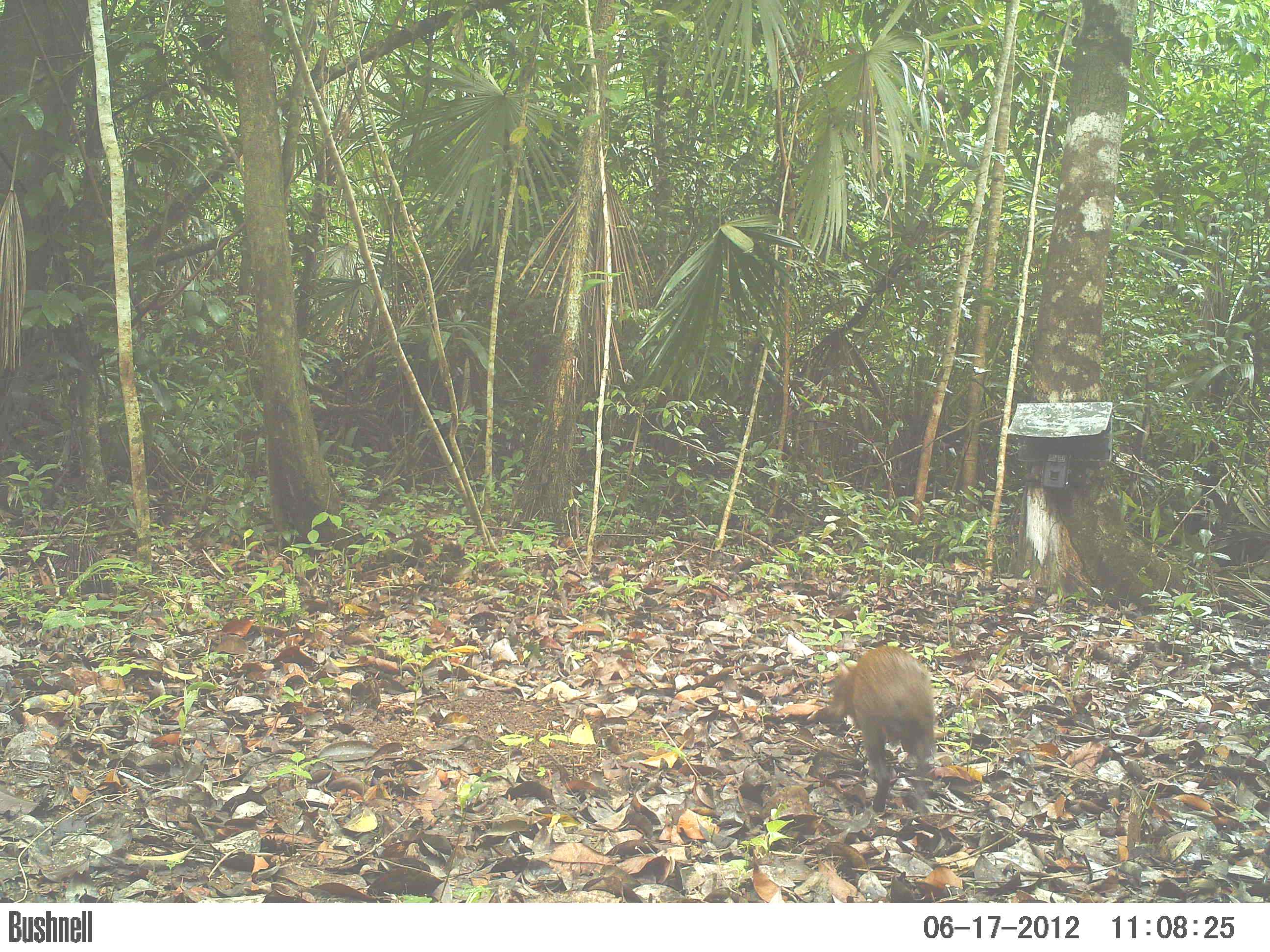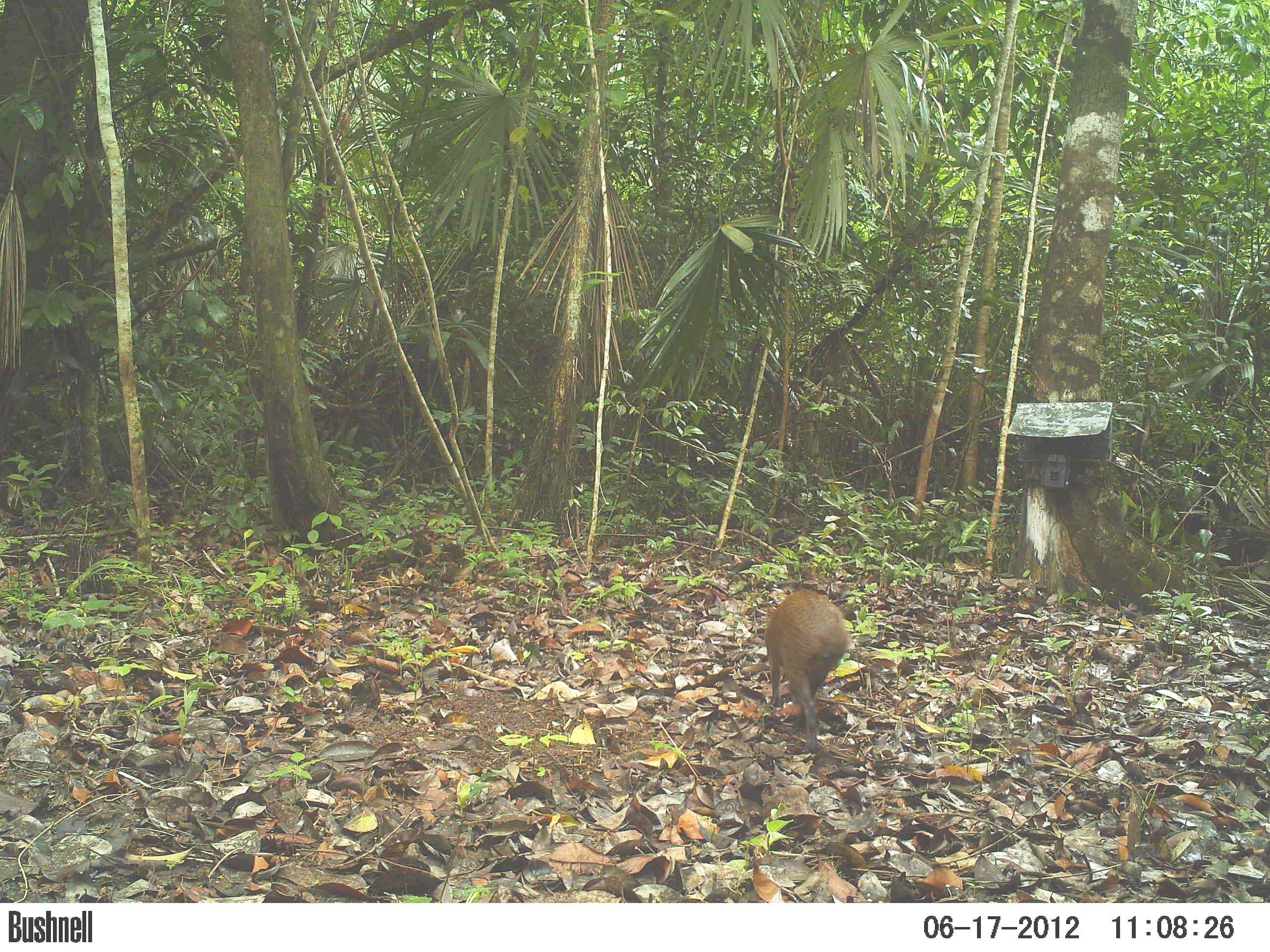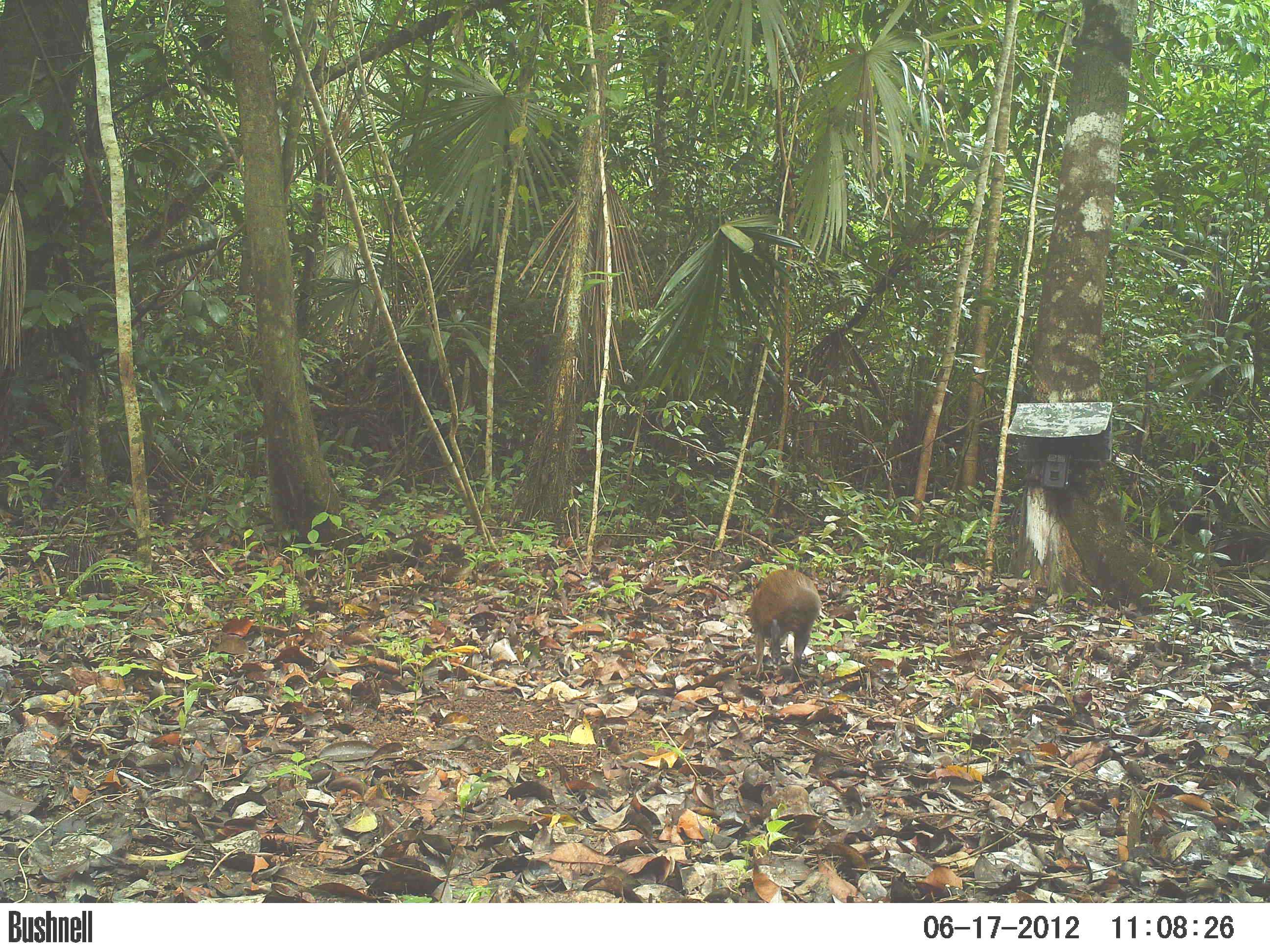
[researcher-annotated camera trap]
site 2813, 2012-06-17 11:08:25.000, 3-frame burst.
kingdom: Animalia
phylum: Chordata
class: Mammalia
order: Rodentia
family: Dasyproctidae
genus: Dasyprocta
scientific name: Dasyprocta punctata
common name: central american agouti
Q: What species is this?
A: Dasyprocta punctata (central american agouti).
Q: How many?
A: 3.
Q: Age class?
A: Adult.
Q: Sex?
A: Female.